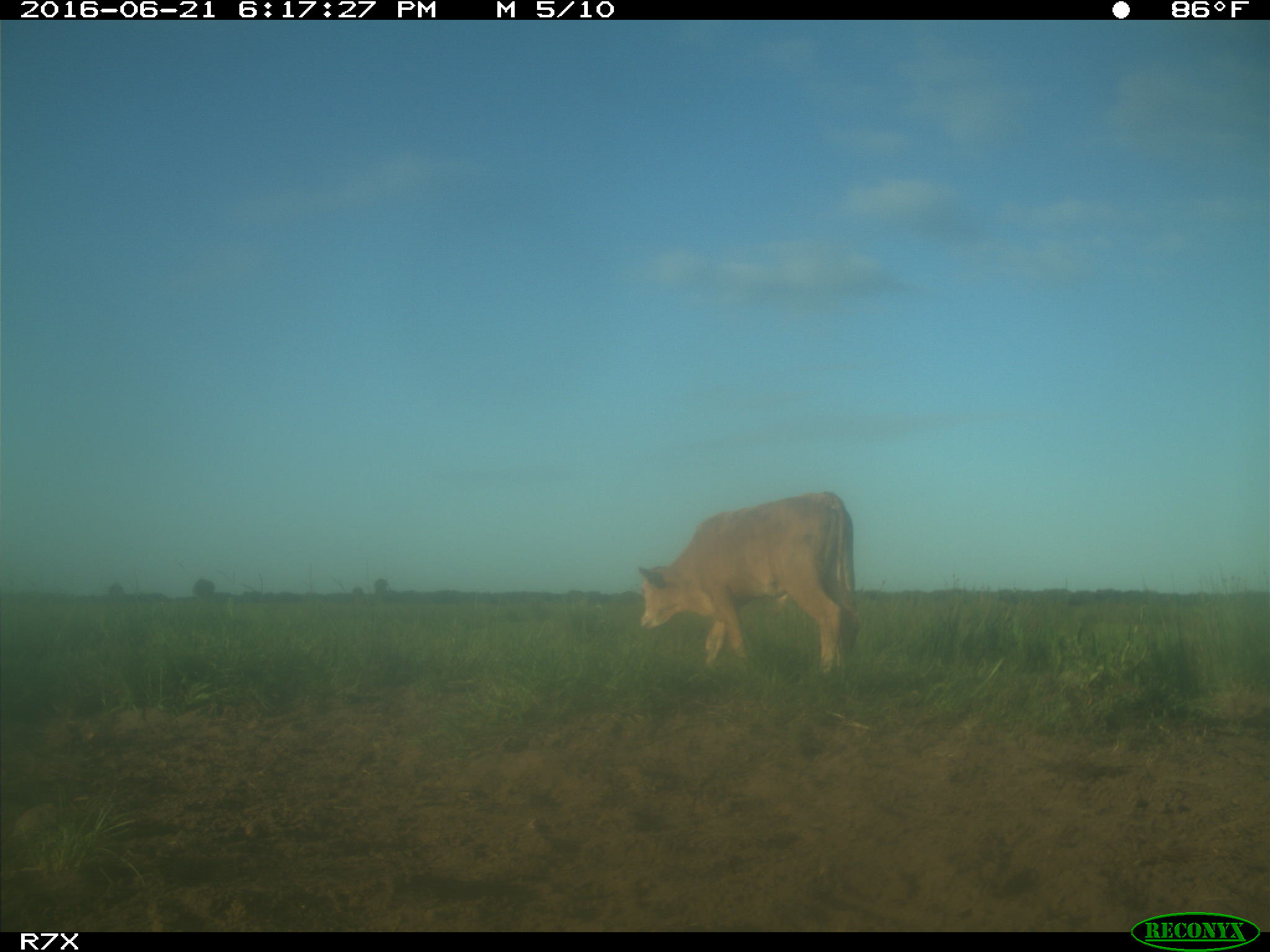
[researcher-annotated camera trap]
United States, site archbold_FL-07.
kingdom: Animalia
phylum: Chordata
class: Mammalia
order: Artiodactyla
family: Bovidae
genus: Bos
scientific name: Bos taurus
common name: domestic cow